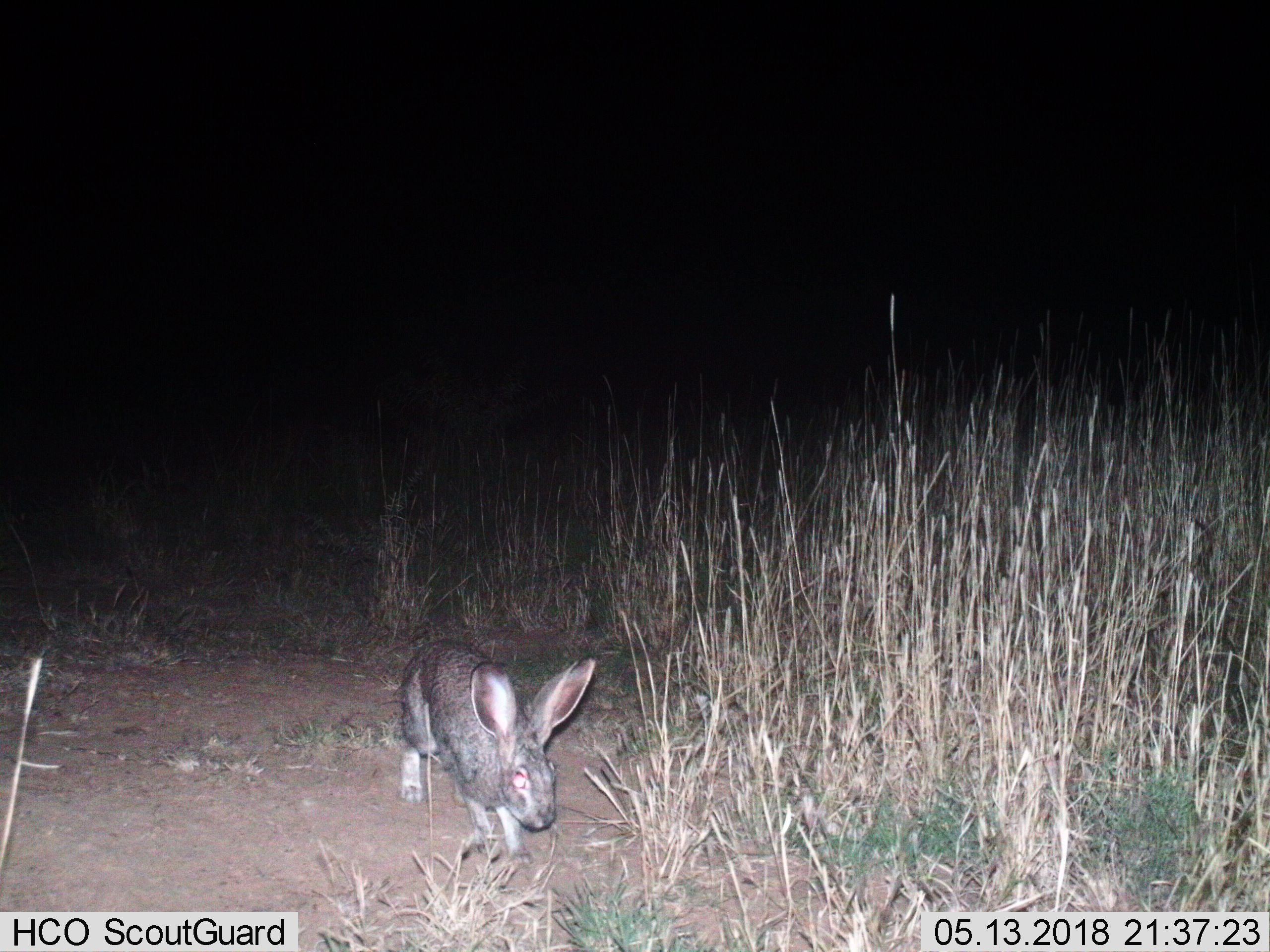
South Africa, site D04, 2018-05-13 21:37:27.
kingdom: Animalia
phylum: Chordata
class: Mammalia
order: Lagomorpha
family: Leporidae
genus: Lepus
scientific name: Lepus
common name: hare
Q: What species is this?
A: Hare (Lepus).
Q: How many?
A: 1.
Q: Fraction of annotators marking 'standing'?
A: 0%.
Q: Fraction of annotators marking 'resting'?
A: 0%.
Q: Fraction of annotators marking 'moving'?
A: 100%.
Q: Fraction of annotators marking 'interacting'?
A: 0%.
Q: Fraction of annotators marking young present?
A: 0%.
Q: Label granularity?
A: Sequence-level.